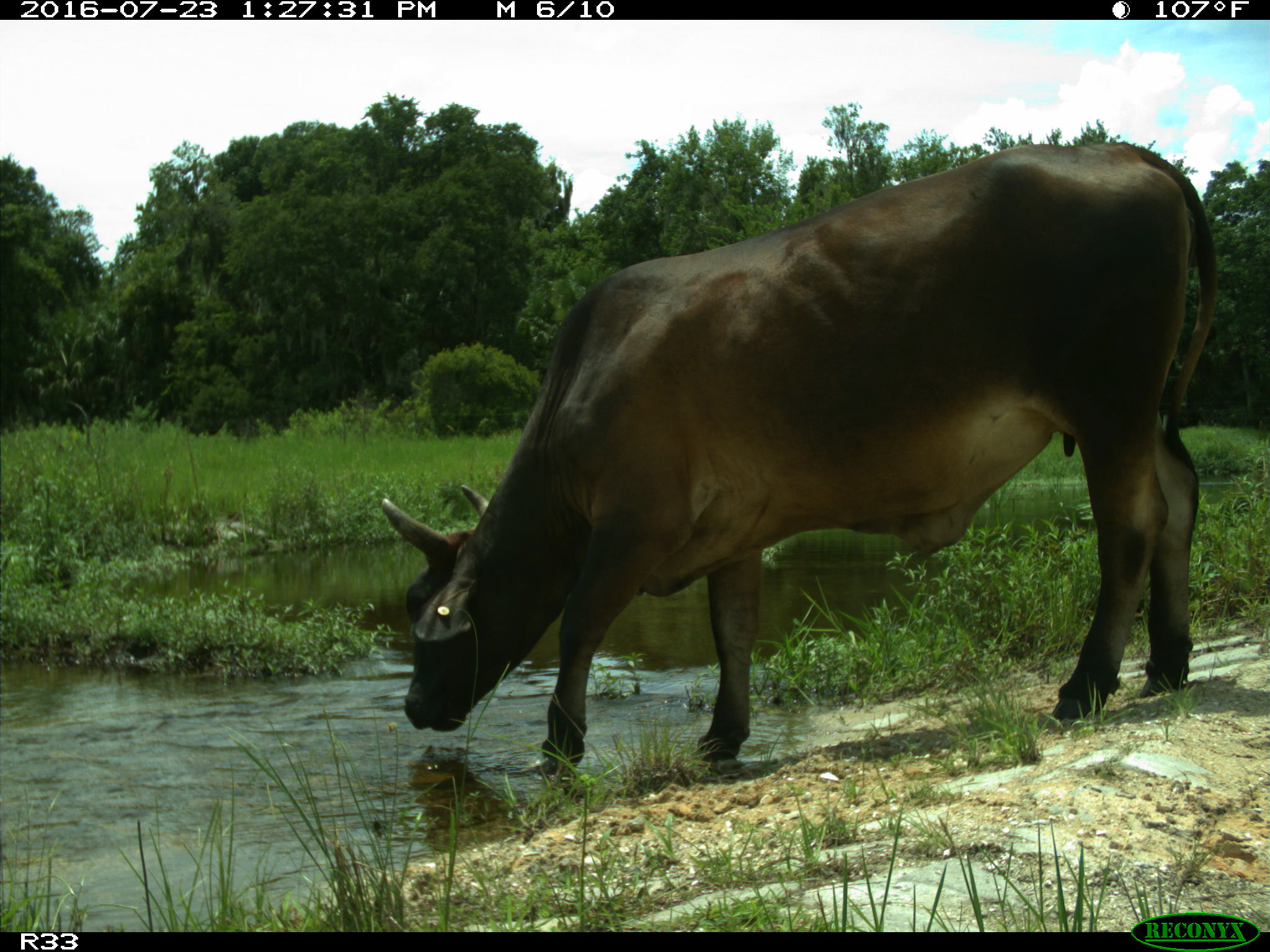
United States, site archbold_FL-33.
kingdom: Animalia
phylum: Chordata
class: Mammalia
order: Artiodactyla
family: Bovidae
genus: Bos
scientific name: Bos taurus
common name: domestic cow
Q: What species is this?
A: Bos taurus (domestic cow).